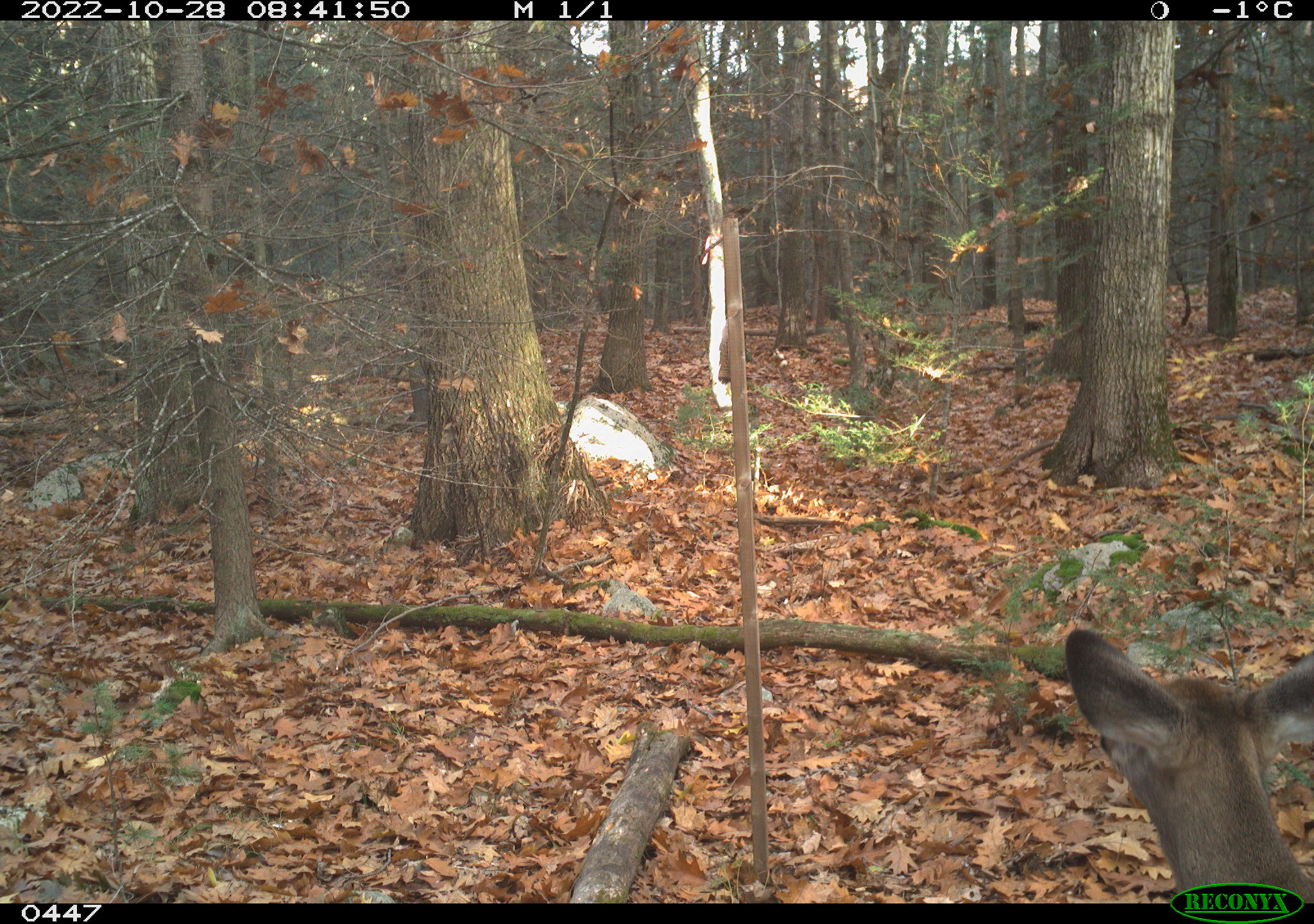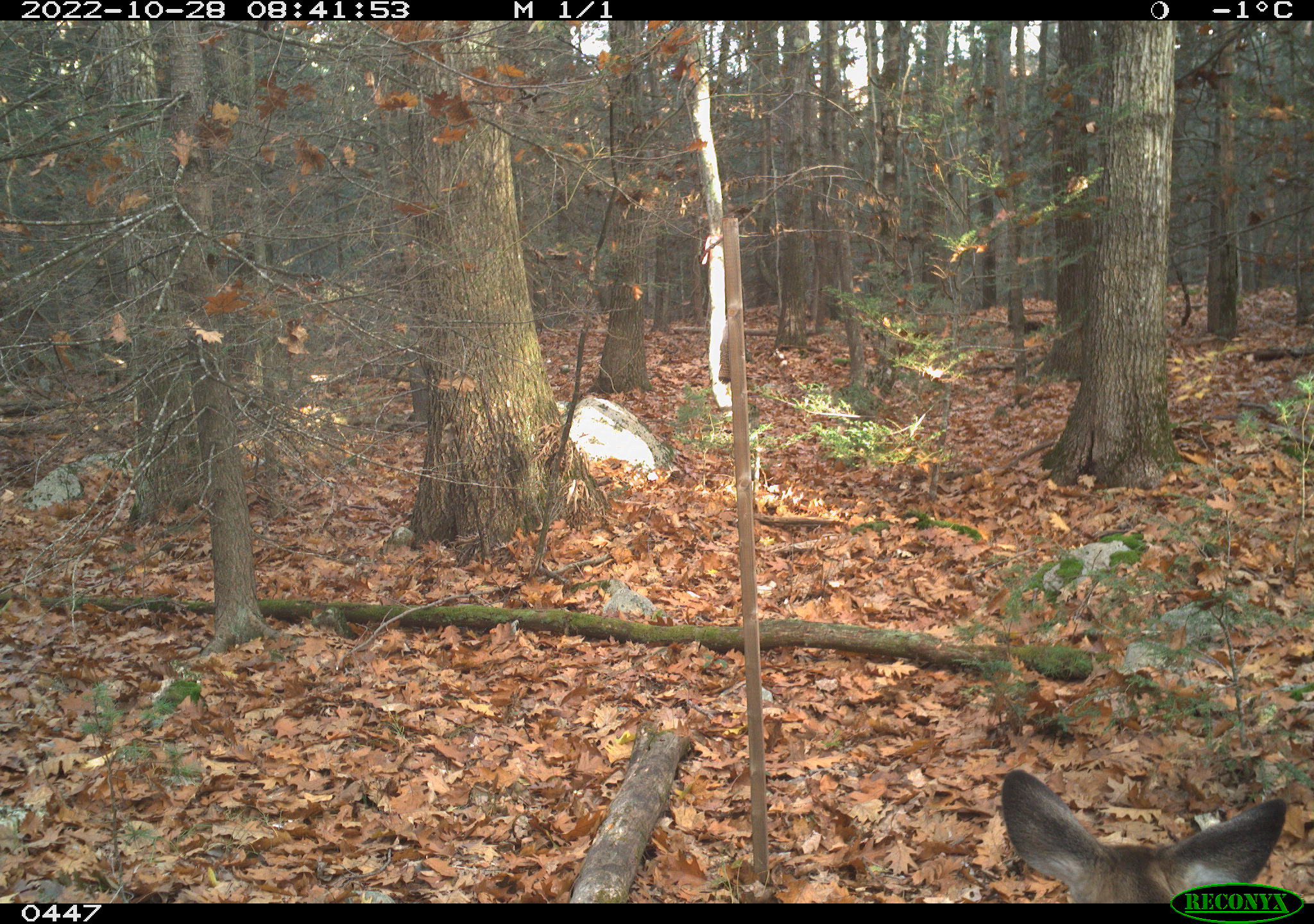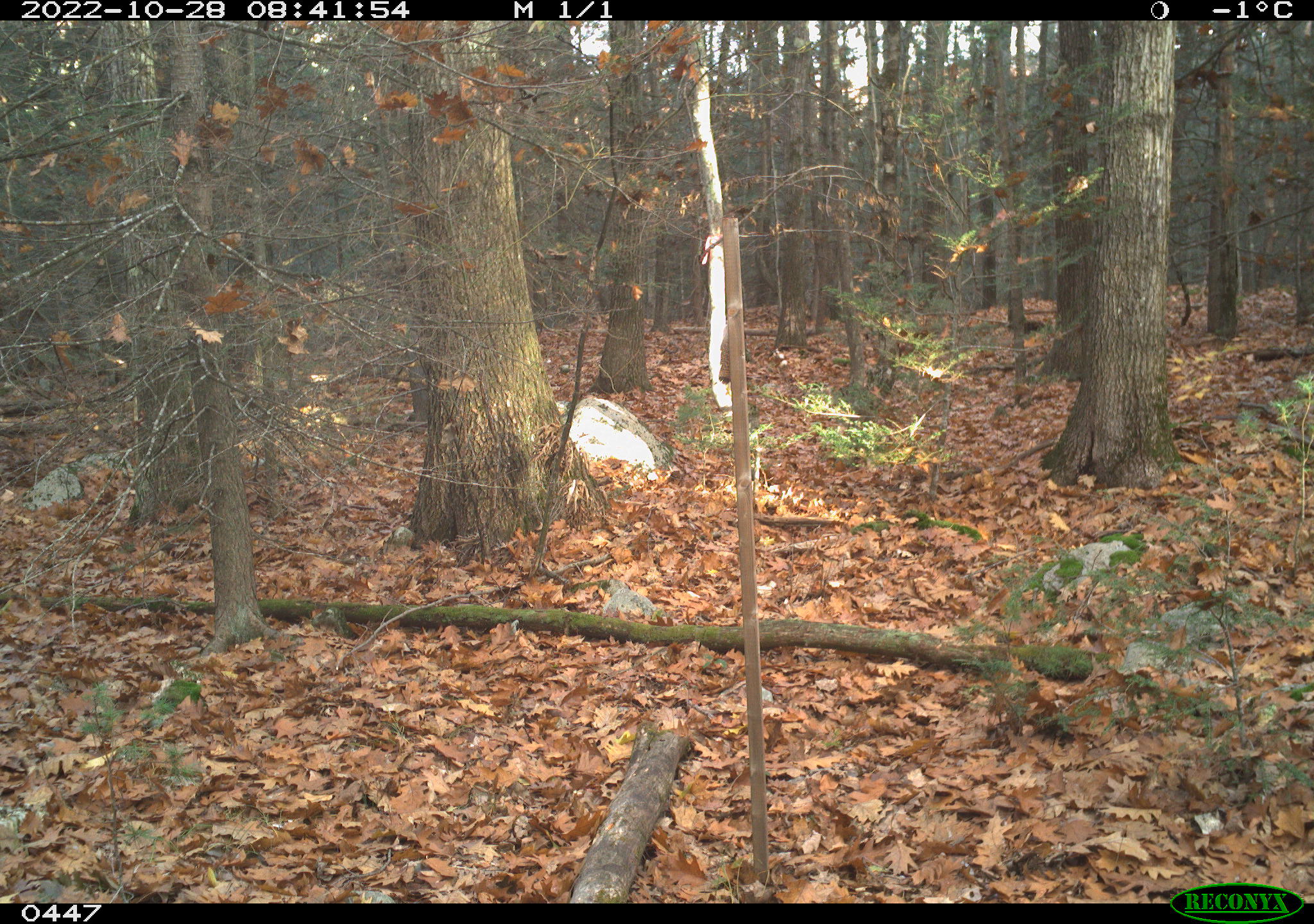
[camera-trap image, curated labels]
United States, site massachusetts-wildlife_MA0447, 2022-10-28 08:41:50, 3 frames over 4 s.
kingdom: Animalia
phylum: Chordata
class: Mammalia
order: Artiodactyla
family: Cervidae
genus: Odocoileus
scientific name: Odocoileus virginianus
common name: white-tailed deer